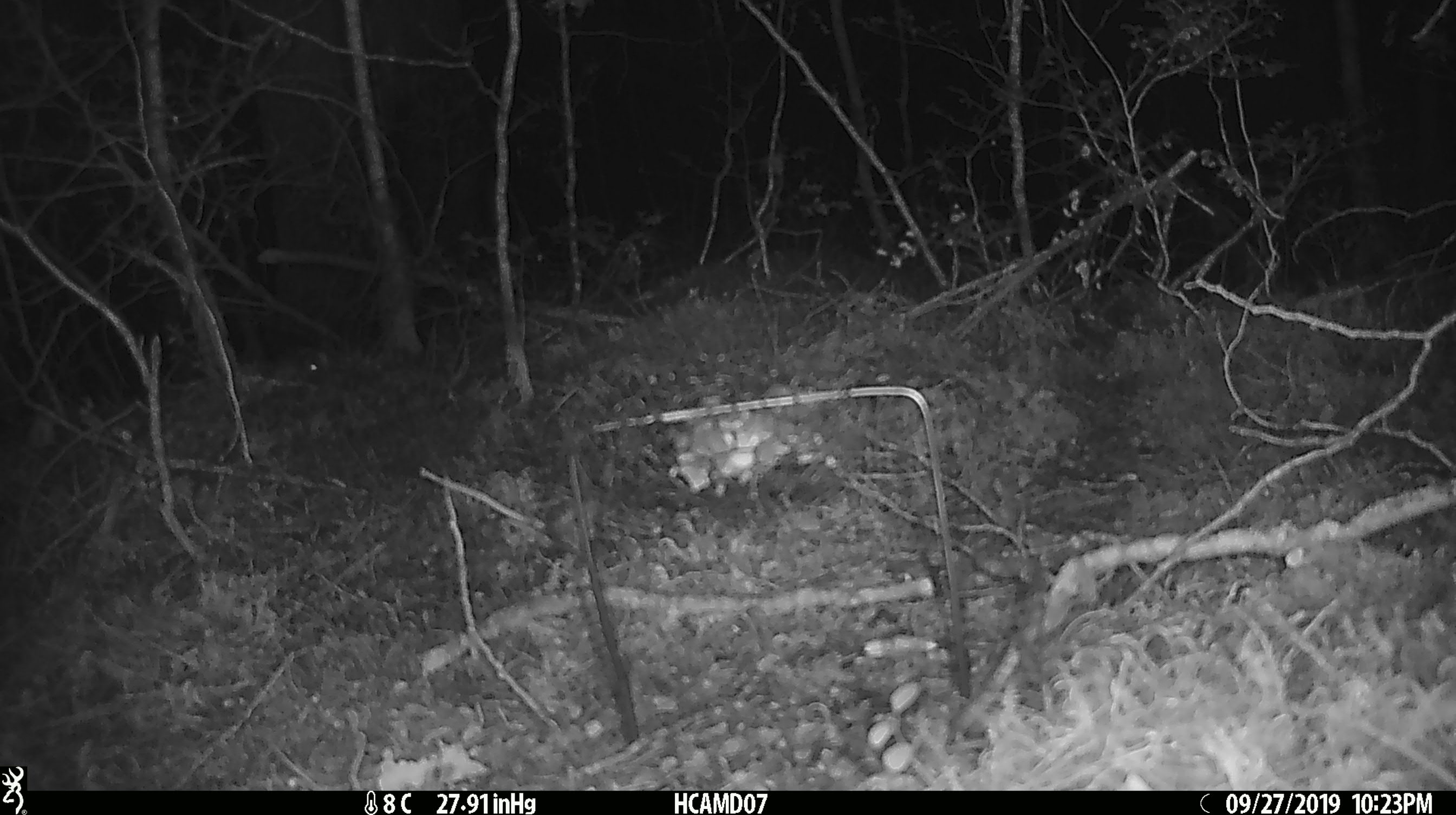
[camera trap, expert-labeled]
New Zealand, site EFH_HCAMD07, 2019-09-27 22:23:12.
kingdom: Animalia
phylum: Chordata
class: Mammalia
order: Rodentia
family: Muridae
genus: Mus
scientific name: Mus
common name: mouse